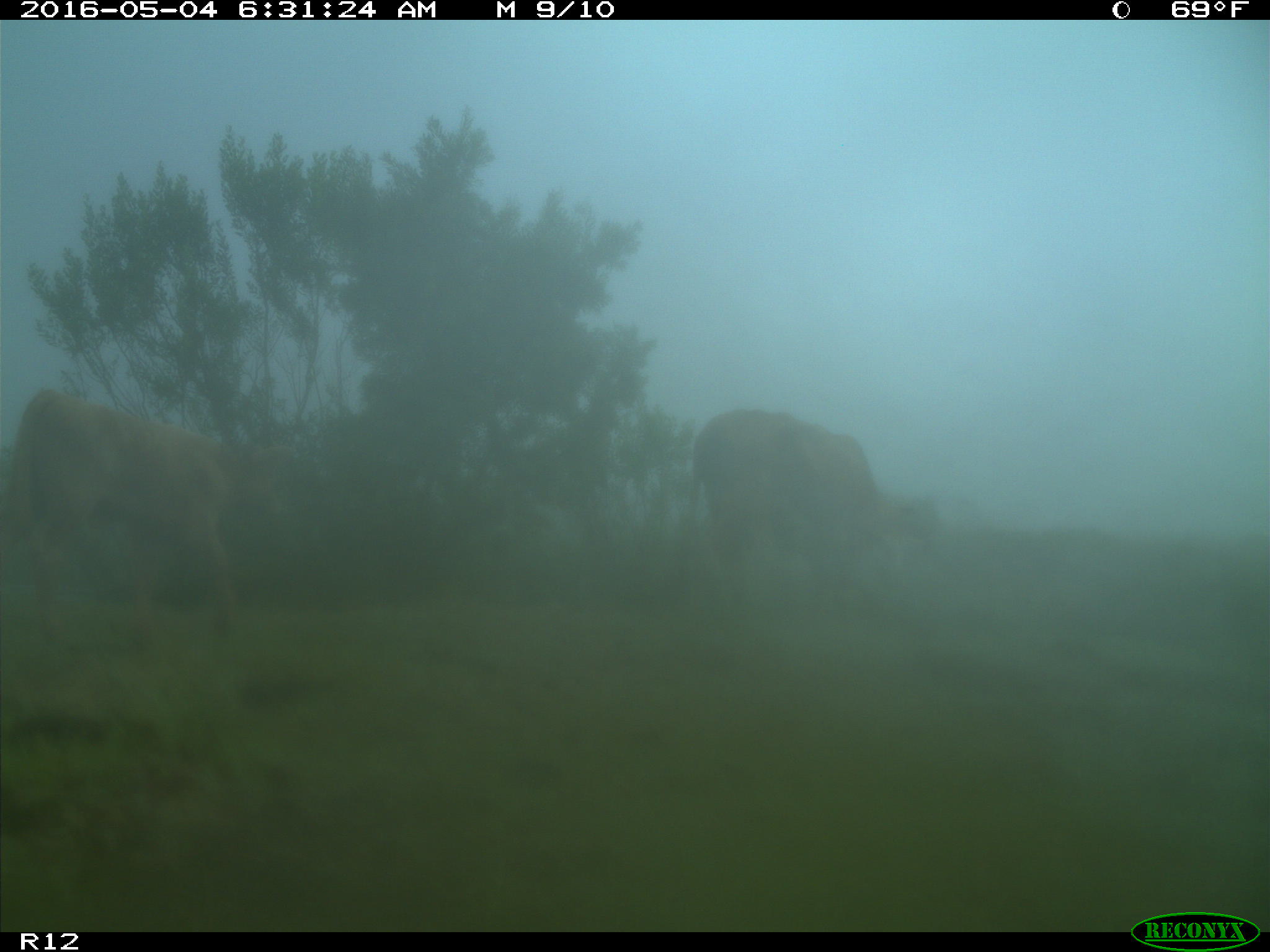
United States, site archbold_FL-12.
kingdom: Animalia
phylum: Chordata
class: Mammalia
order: Artiodactyla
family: Bovidae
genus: Bos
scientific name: Bos taurus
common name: domestic cow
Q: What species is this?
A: Bos taurus (domestic cow).